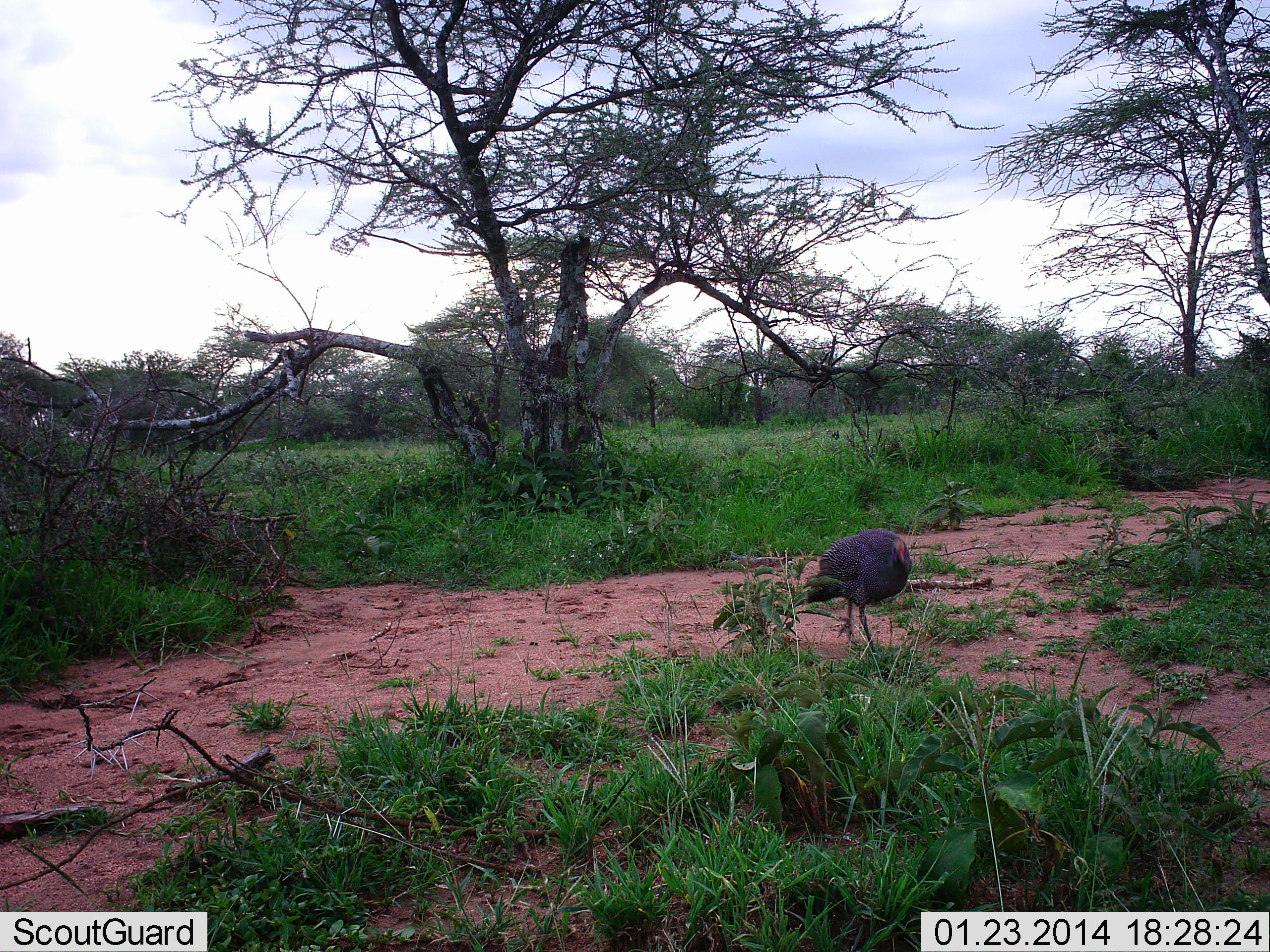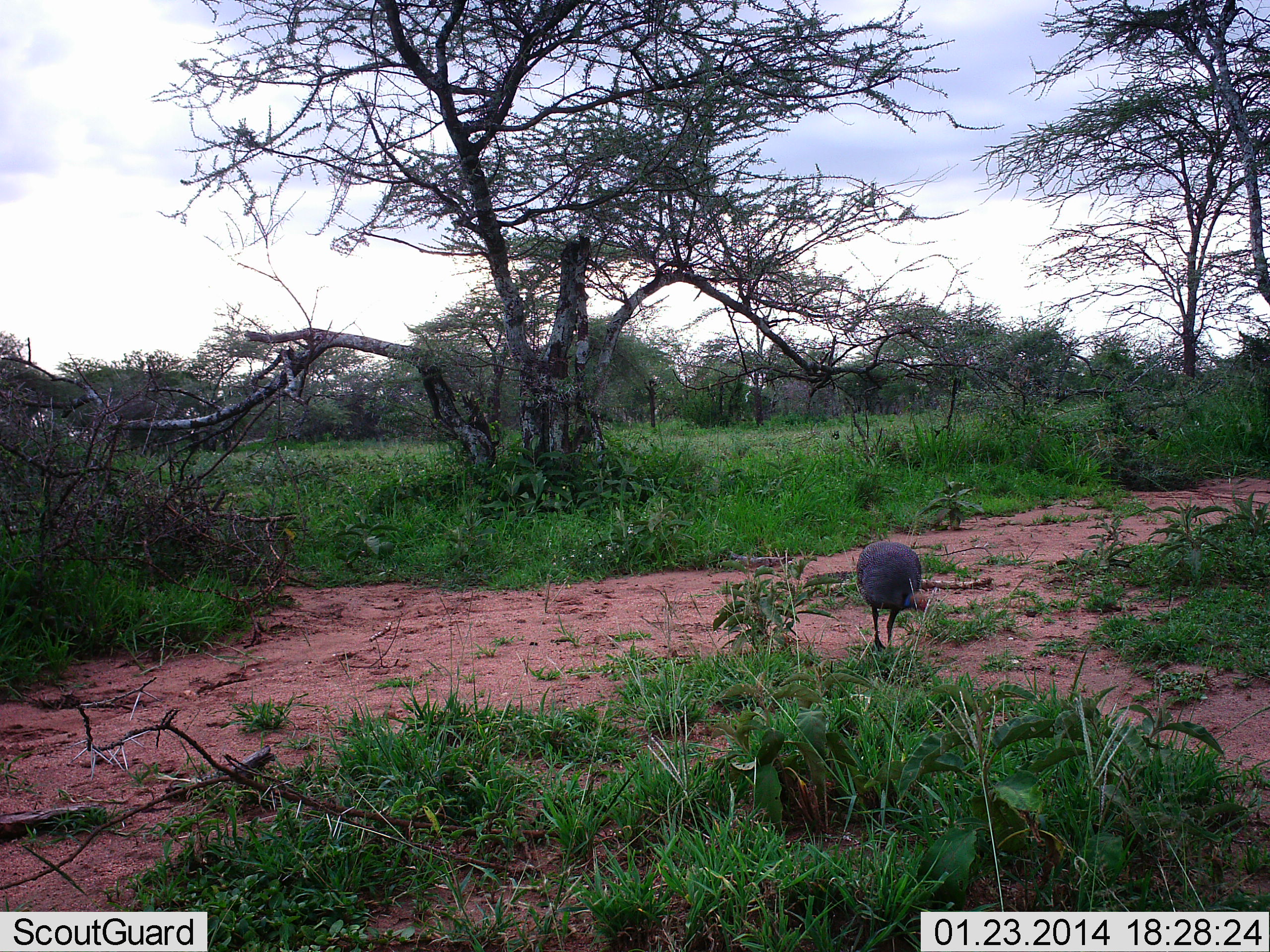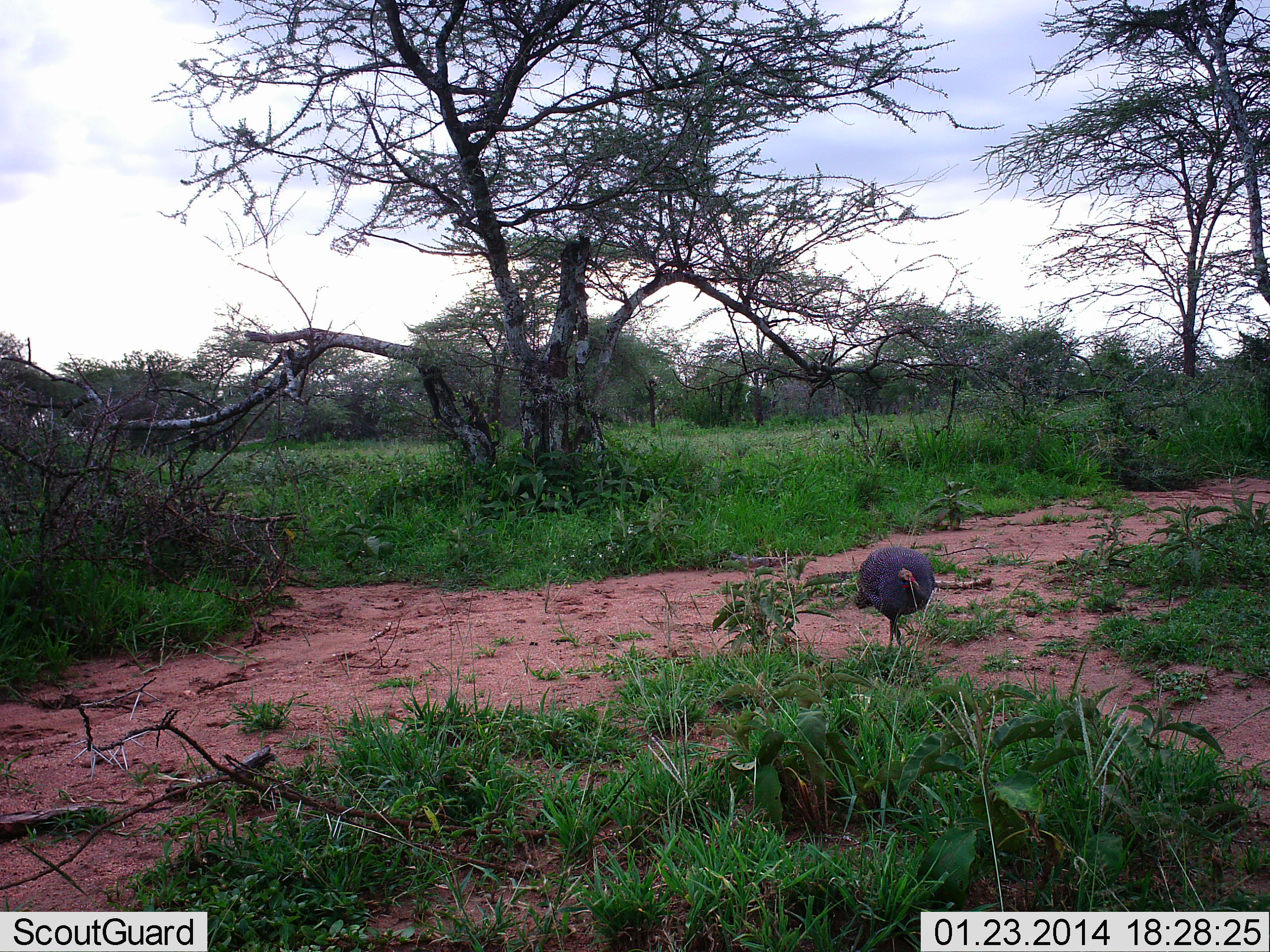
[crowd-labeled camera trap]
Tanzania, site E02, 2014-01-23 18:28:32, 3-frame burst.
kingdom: Animalia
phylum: Chordata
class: Aves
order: Galliformes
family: Numididae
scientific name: Numididae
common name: guinea fowl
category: guineafowl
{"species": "guineafowl (guinea fowl) (Numididae)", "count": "1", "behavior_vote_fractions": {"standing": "10%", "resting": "0%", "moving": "90%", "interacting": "0%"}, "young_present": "0%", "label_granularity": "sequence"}